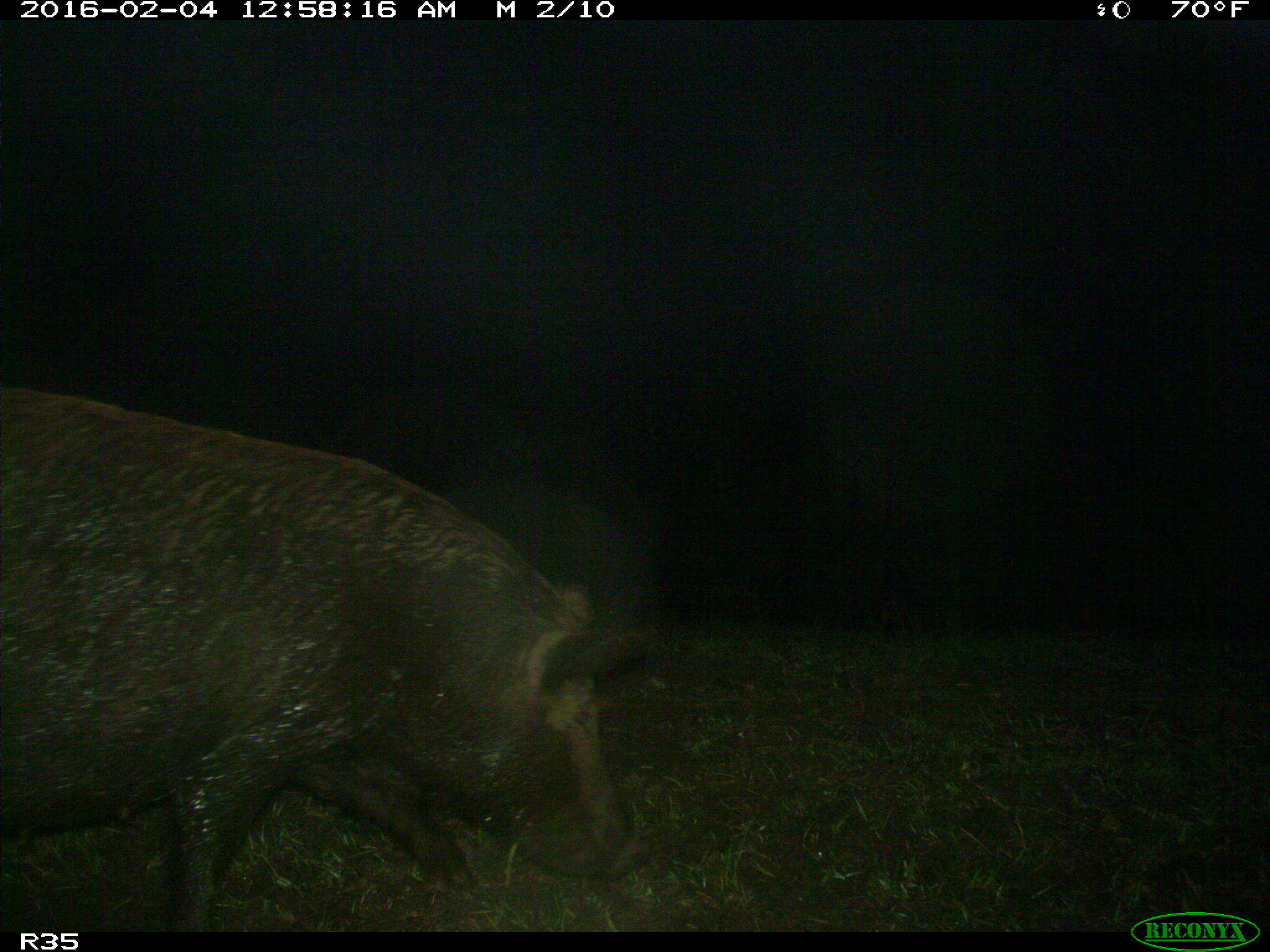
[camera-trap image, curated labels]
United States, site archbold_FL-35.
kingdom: Animalia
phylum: Chordata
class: Mammalia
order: Artiodactyla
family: Suidae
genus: Sus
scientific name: Sus scrofa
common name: wild boar